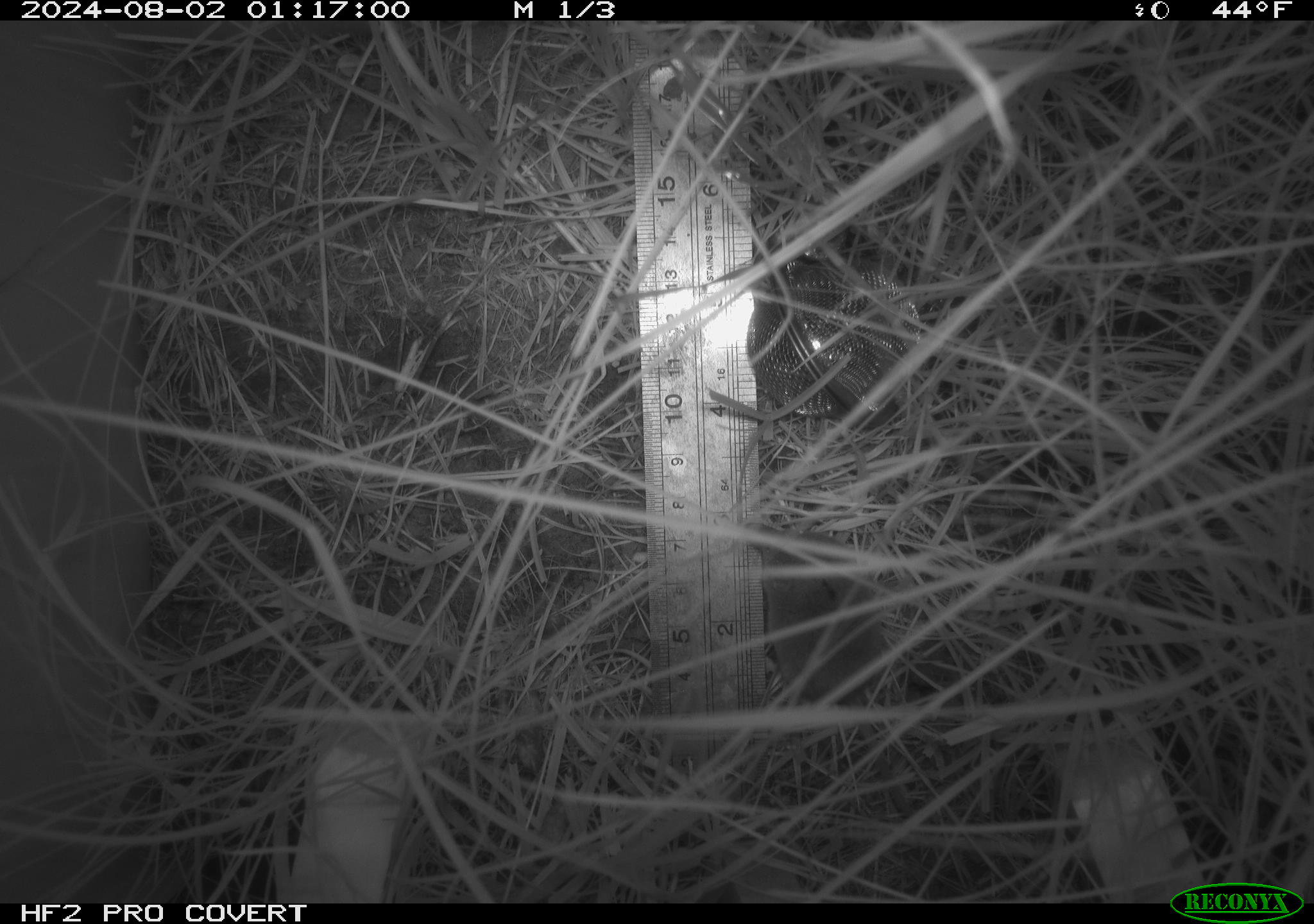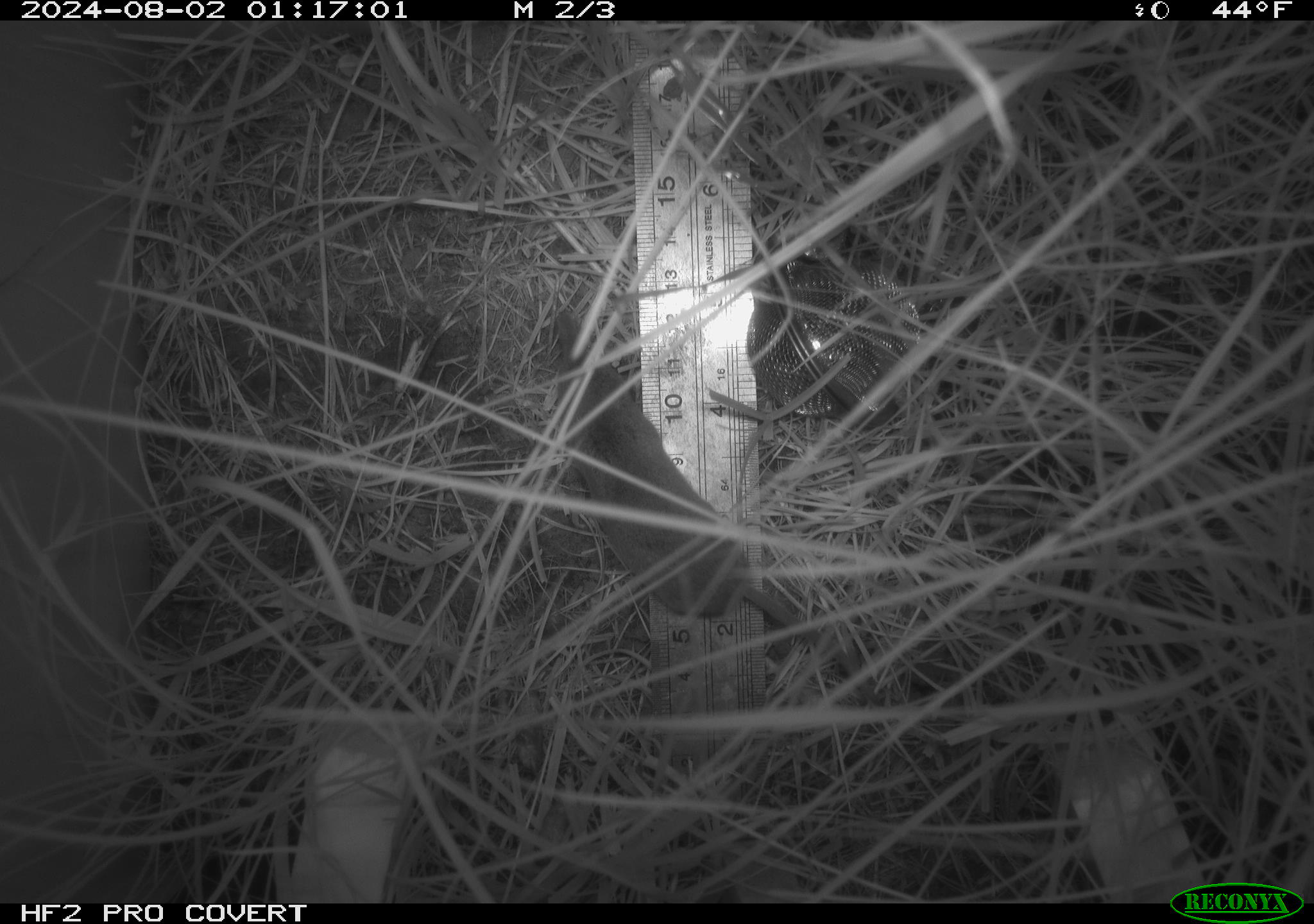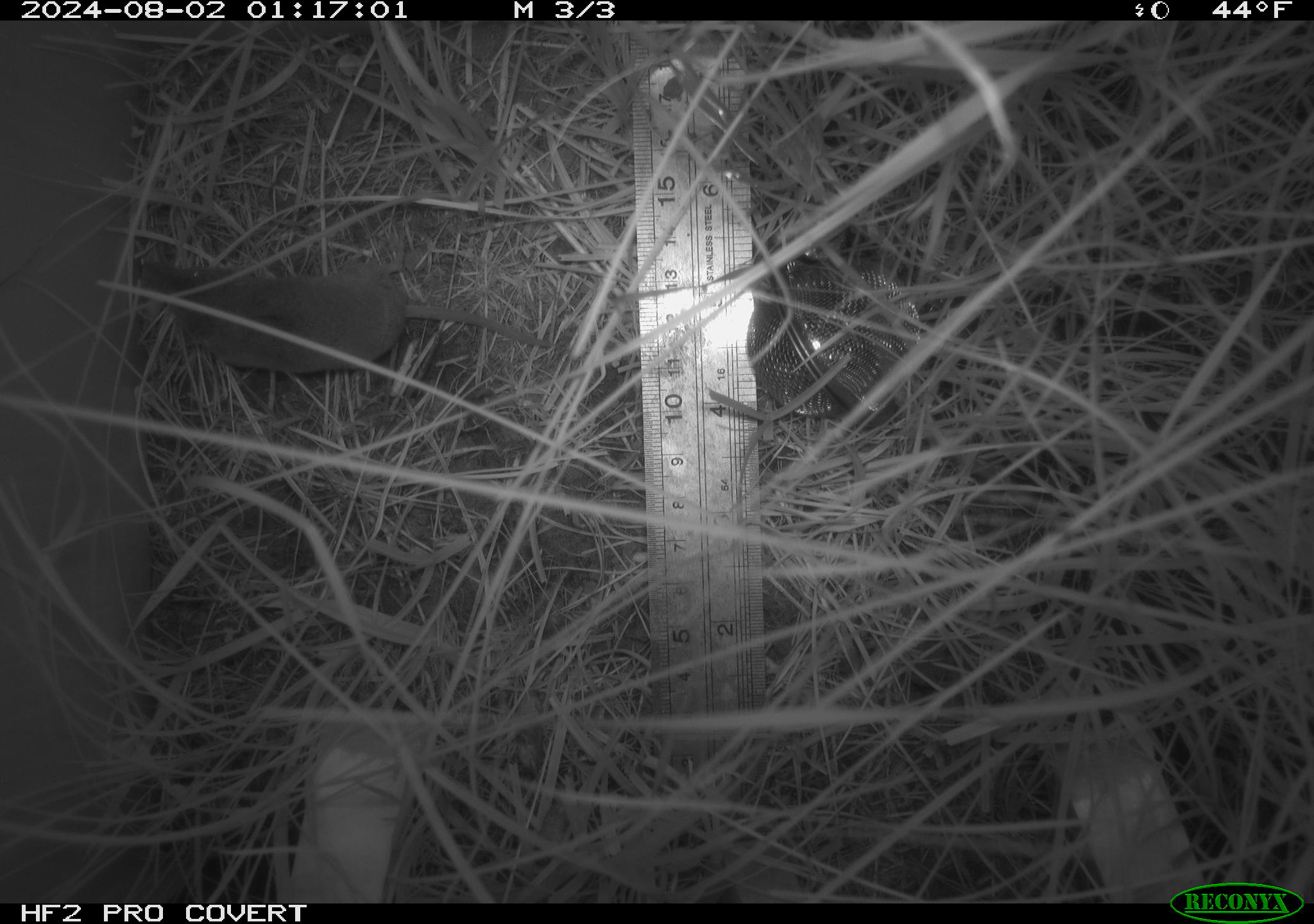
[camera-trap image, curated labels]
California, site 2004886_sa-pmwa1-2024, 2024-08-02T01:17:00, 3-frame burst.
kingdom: Animalia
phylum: Chordata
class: Mammalia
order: Eulipotyphla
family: Soricidae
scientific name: Soricidae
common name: shrews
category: soricidae family